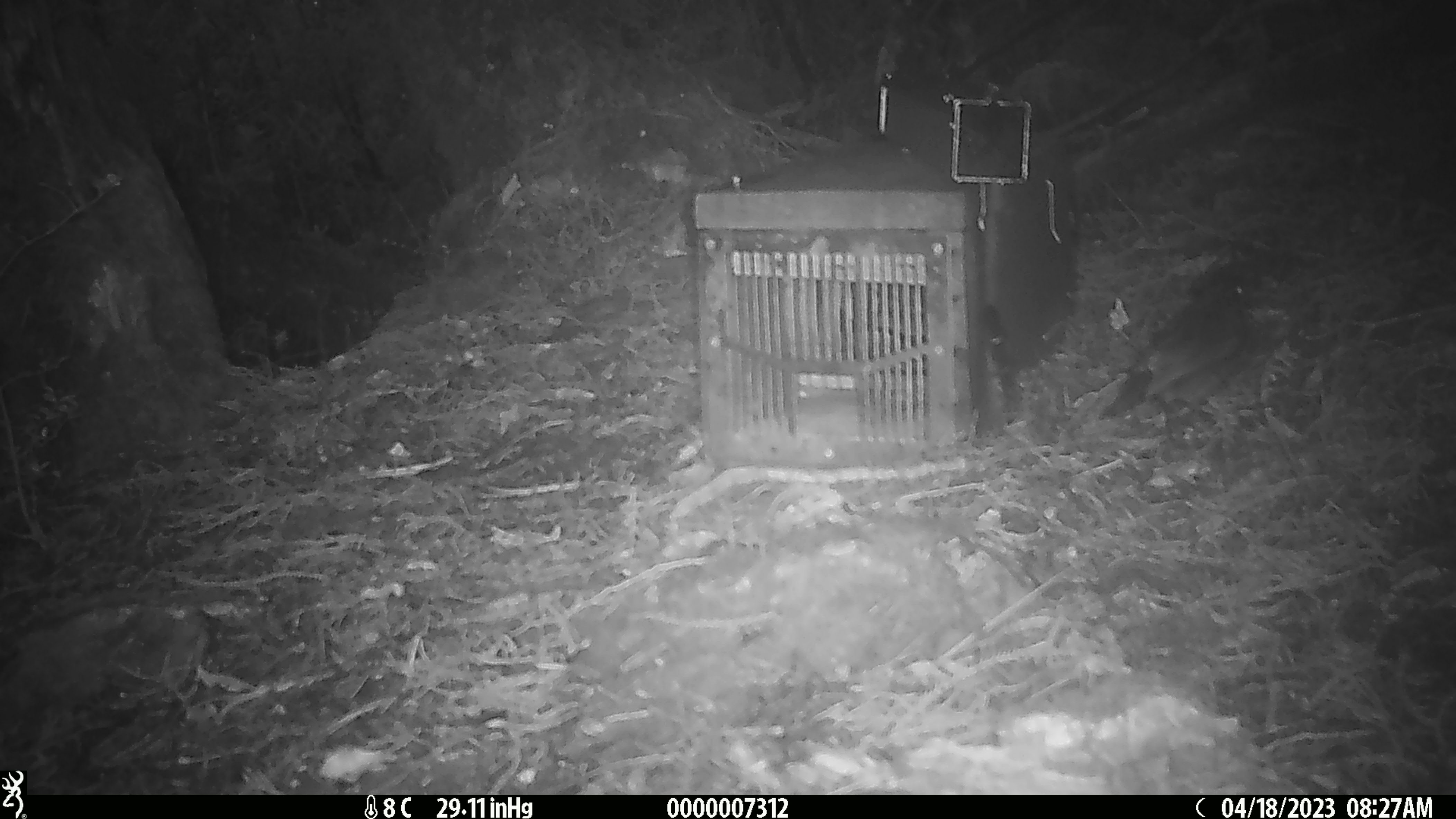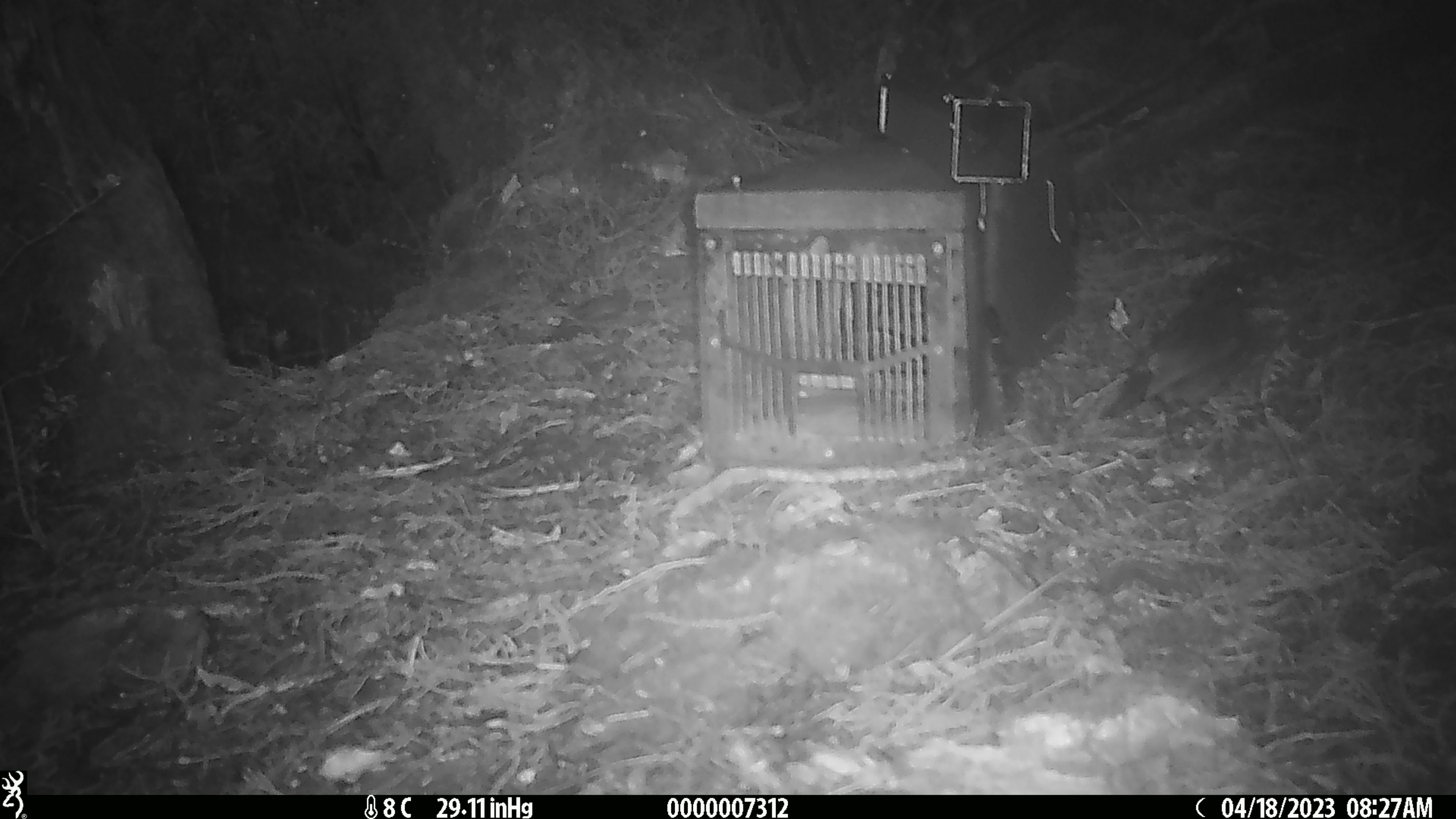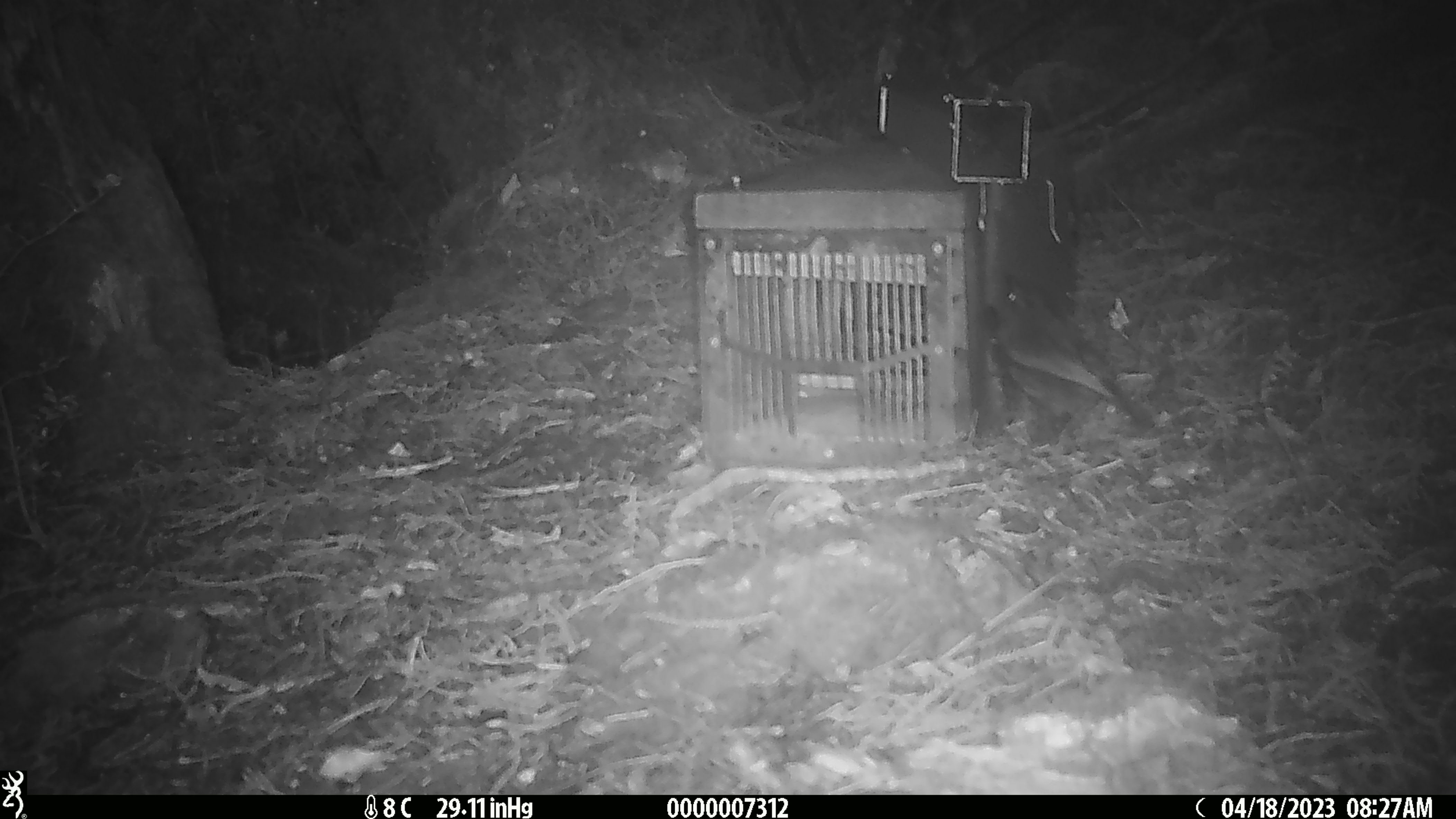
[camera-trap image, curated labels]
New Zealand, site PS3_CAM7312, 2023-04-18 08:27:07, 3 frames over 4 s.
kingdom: Animalia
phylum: Chordata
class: Aves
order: Passeriformes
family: Petroicidae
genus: Petroica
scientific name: Petroica australis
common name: new zealand robin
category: robin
Robin (new zealand robin) (Petroica australis).